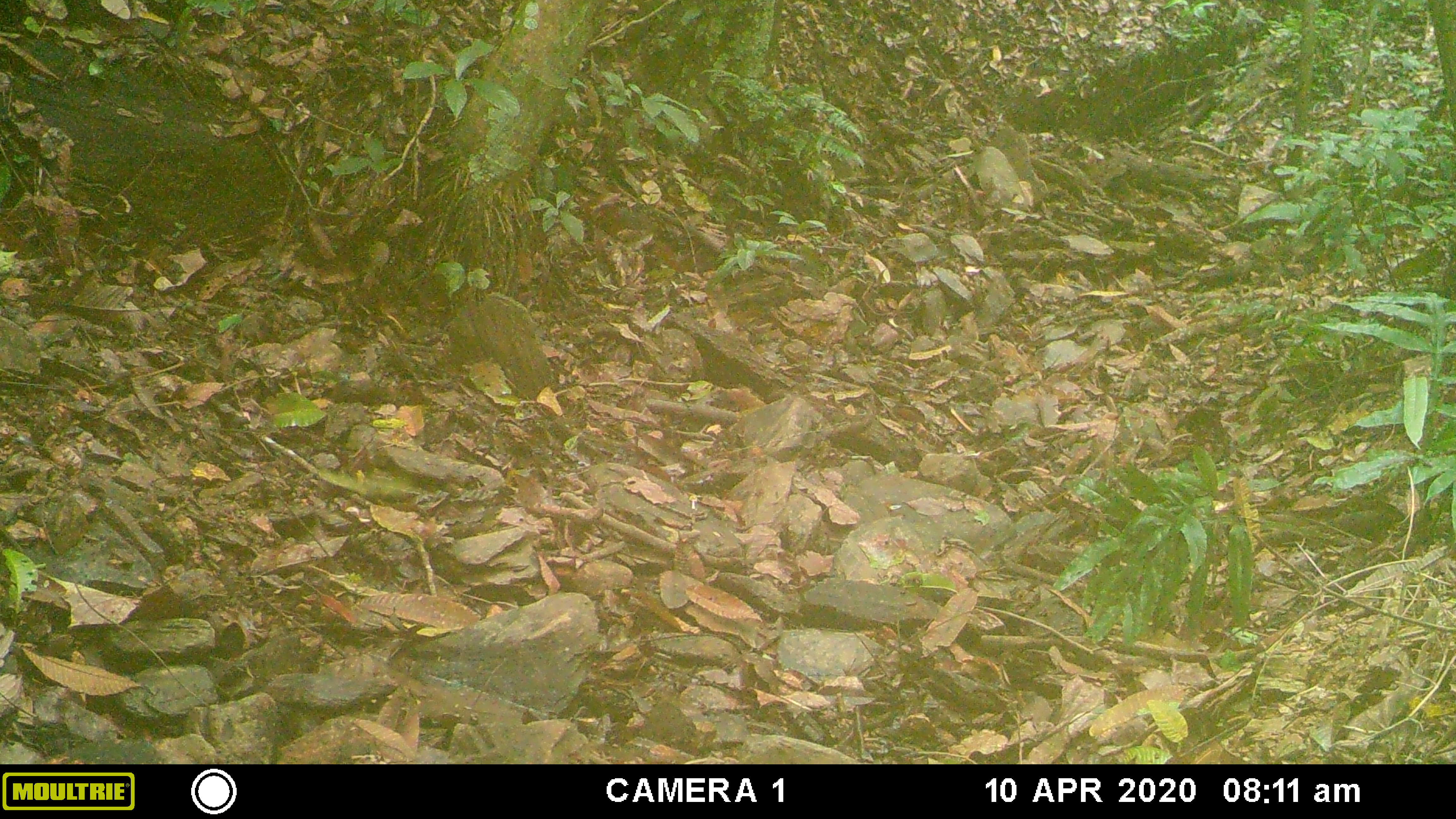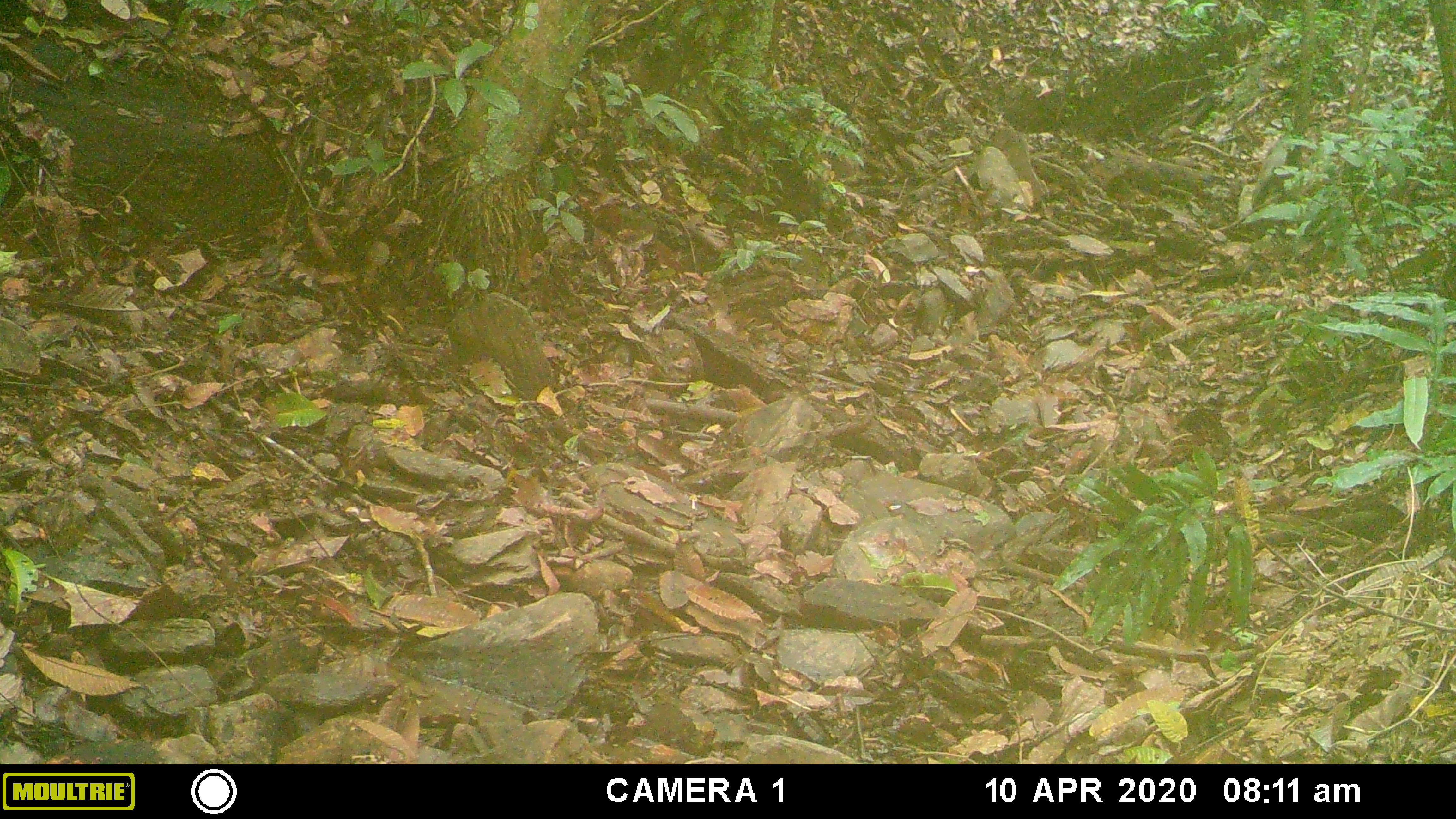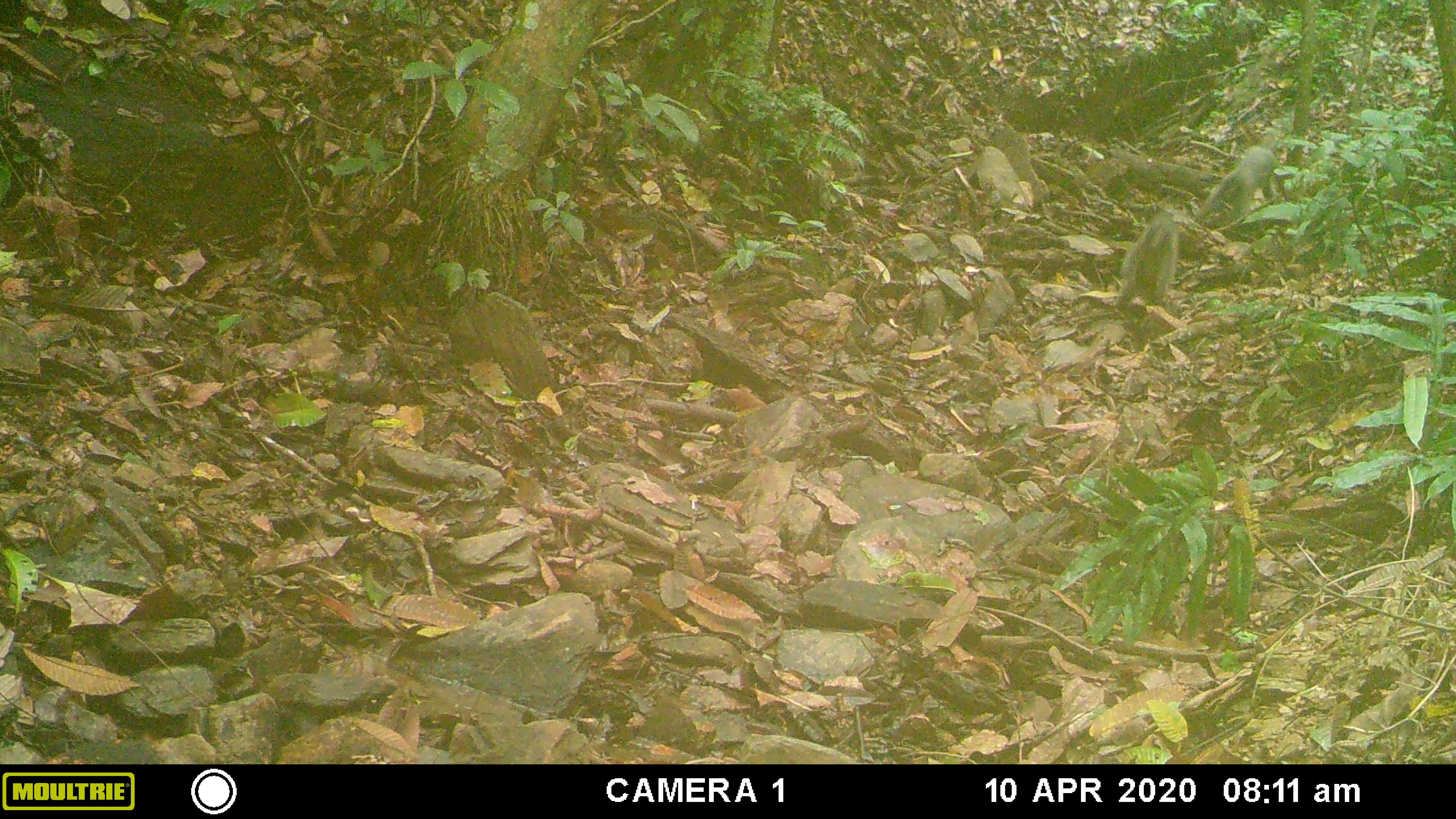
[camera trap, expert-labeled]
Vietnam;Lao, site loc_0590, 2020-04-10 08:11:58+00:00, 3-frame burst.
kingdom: Animalia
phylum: Chordata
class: Mammalia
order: Primates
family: Cercopithecidae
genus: Trachypithecus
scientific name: Trachypithecus phayrei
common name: phayre's langur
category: phayres langur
Phayres langur (phayre's langur) (Trachypithecus phayrei). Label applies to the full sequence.